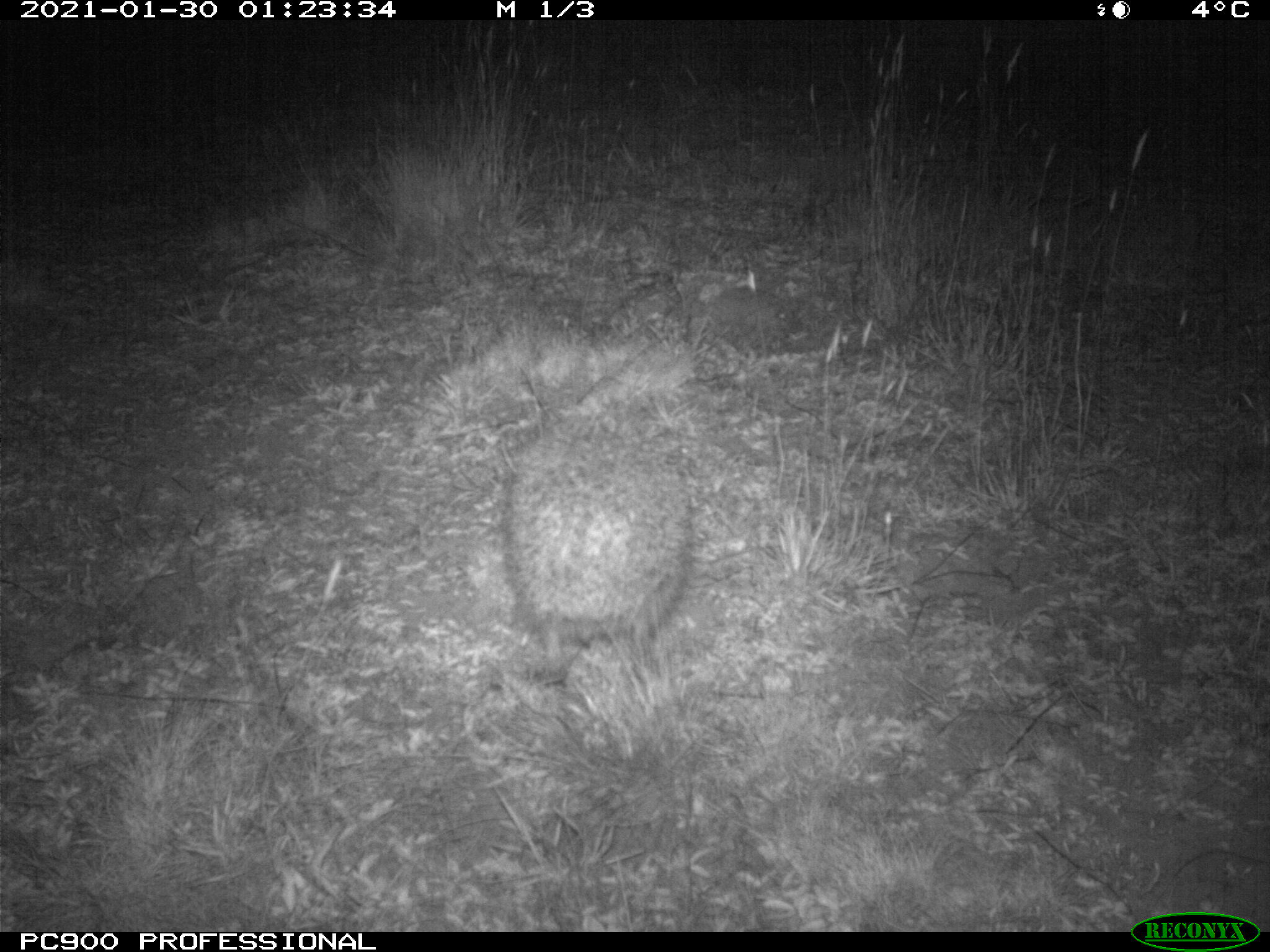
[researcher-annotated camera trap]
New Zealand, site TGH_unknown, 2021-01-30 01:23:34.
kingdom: Animalia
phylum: Chordata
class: Mammalia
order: Eulipotyphla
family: Erinaceidae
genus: Erinaceus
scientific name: Erinaceus europaeus europaeus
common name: european hedgehog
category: hedgehog